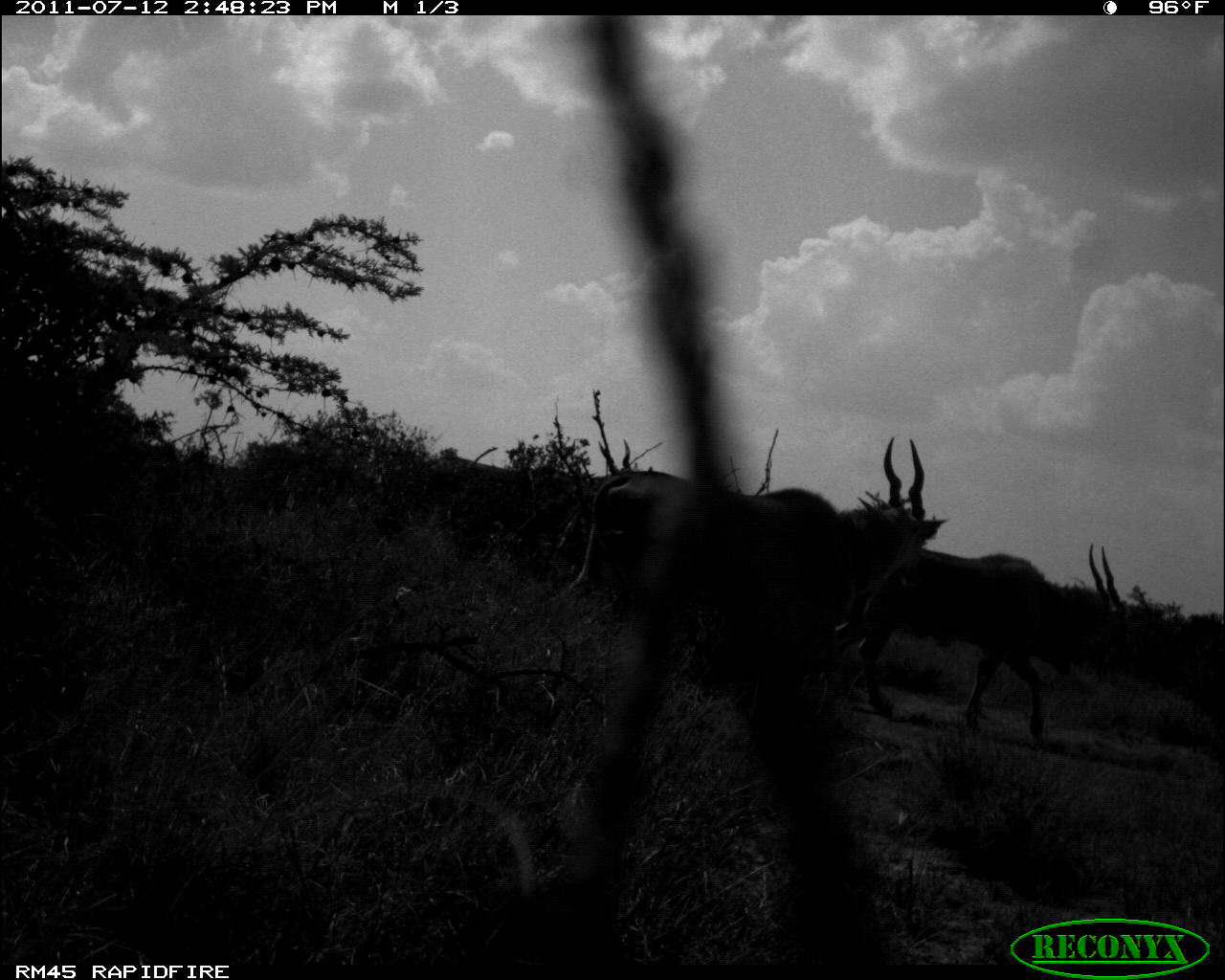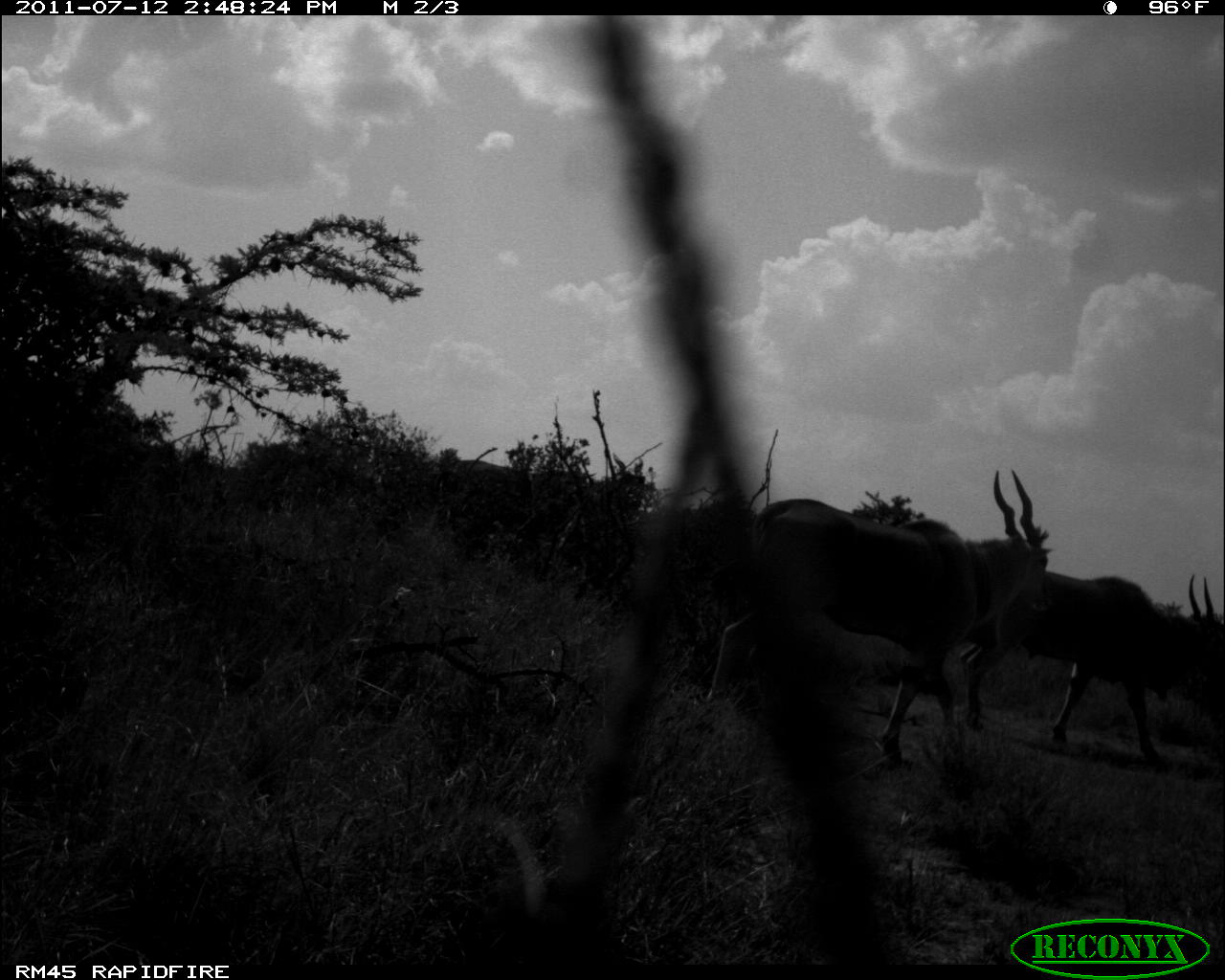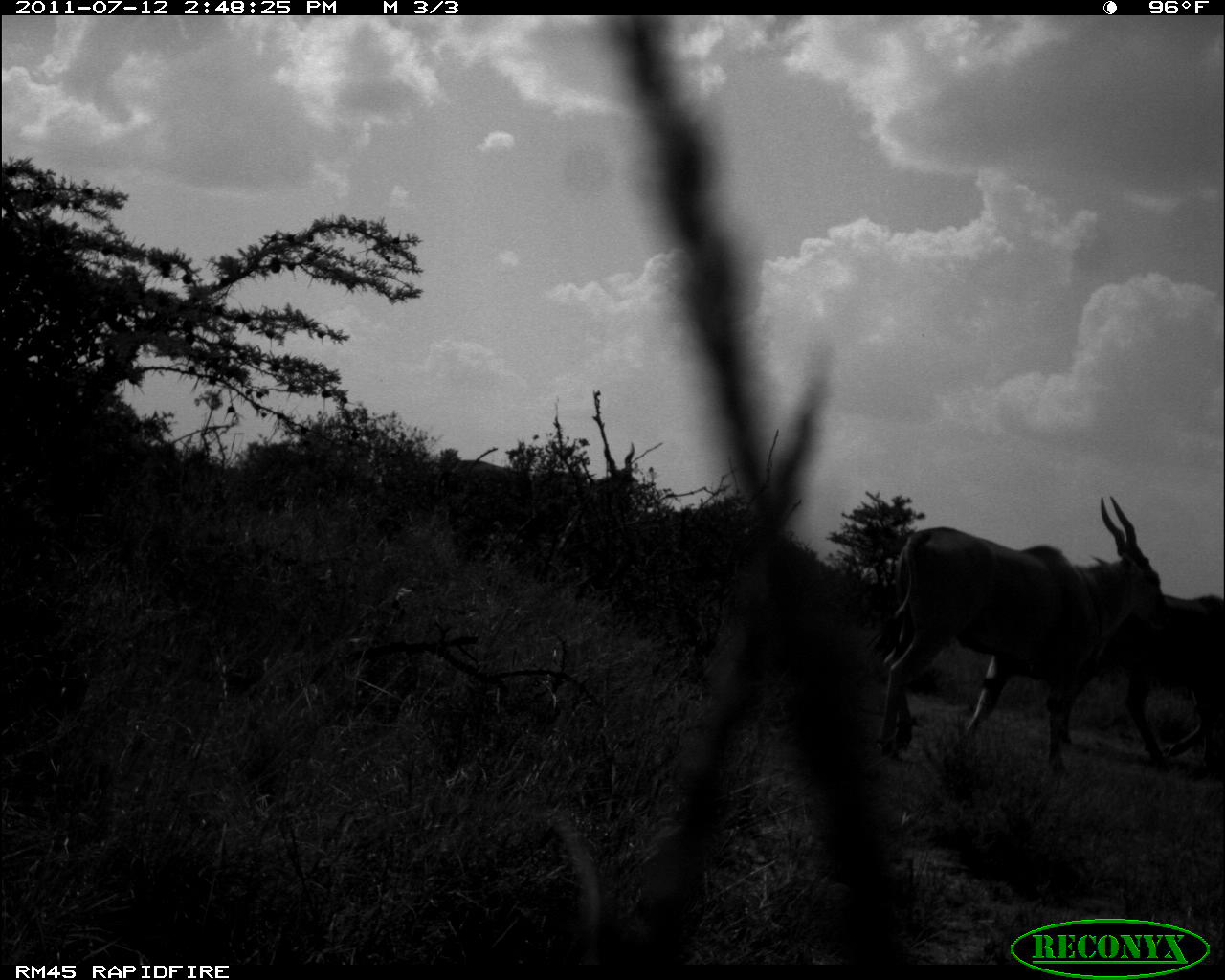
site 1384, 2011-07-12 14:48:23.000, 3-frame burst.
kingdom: Animalia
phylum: Chordata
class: Mammalia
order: Artiodactyla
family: Bovidae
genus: Tragelaphus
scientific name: Tragelaphus oryx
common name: eland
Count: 3.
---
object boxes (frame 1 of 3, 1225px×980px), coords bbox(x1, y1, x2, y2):
tragelaphus oryx: bbox(544, 433, 946, 708); bbox(857, 539, 1151, 738)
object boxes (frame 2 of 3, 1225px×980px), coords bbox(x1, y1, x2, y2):
tragelaphus oryx: bbox(707, 468, 1053, 765); bbox(959, 568, 1224, 765)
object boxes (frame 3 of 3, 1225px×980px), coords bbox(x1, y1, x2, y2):
tragelaphus oryx: bbox(872, 491, 1170, 771); bbox(1063, 591, 1225, 773)